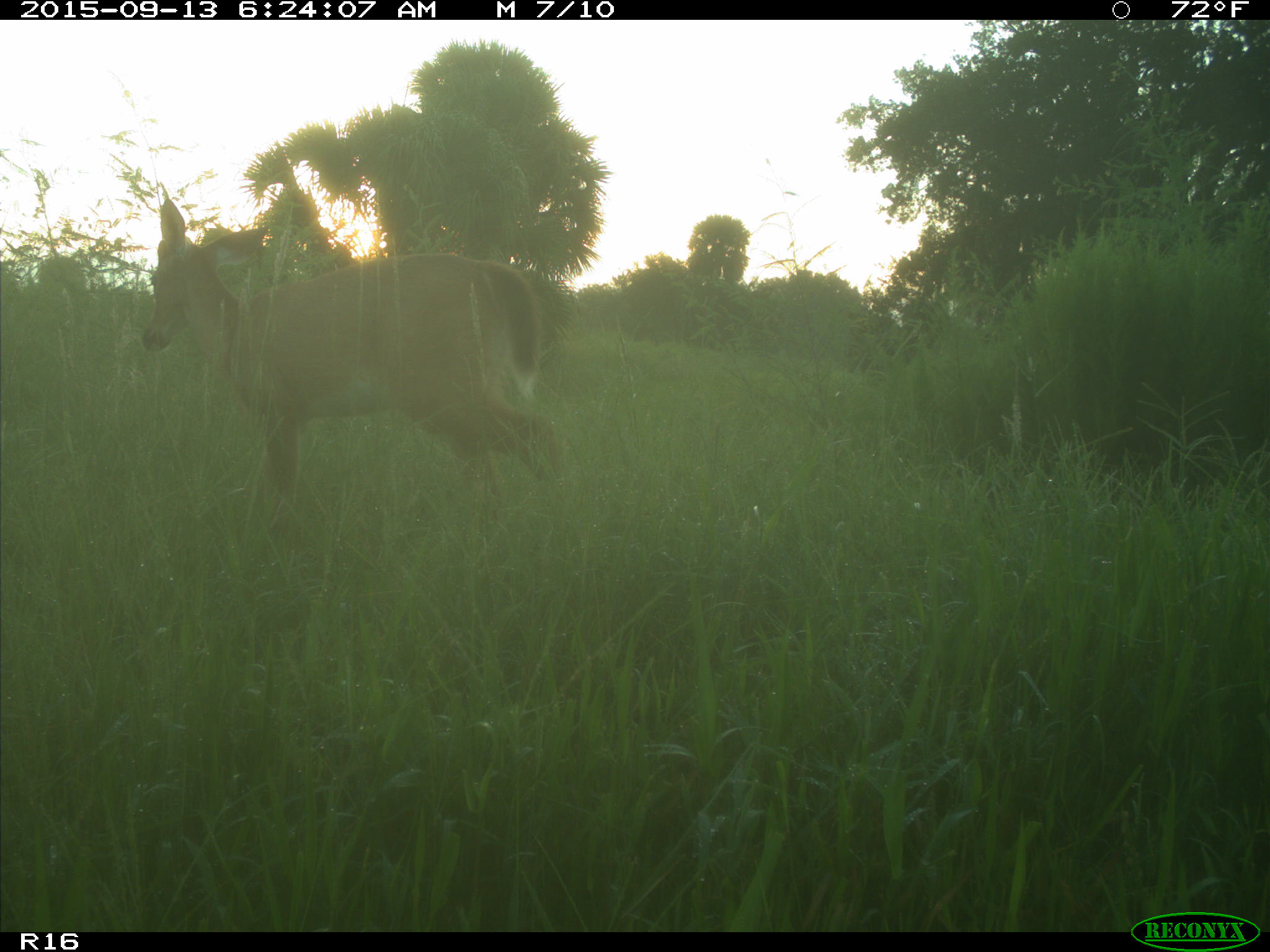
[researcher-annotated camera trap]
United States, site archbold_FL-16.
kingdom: Animalia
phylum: Chordata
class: Mammalia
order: Artiodactyla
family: Cervidae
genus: Odocoileus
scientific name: Odocoileus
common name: deer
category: unidentified deer